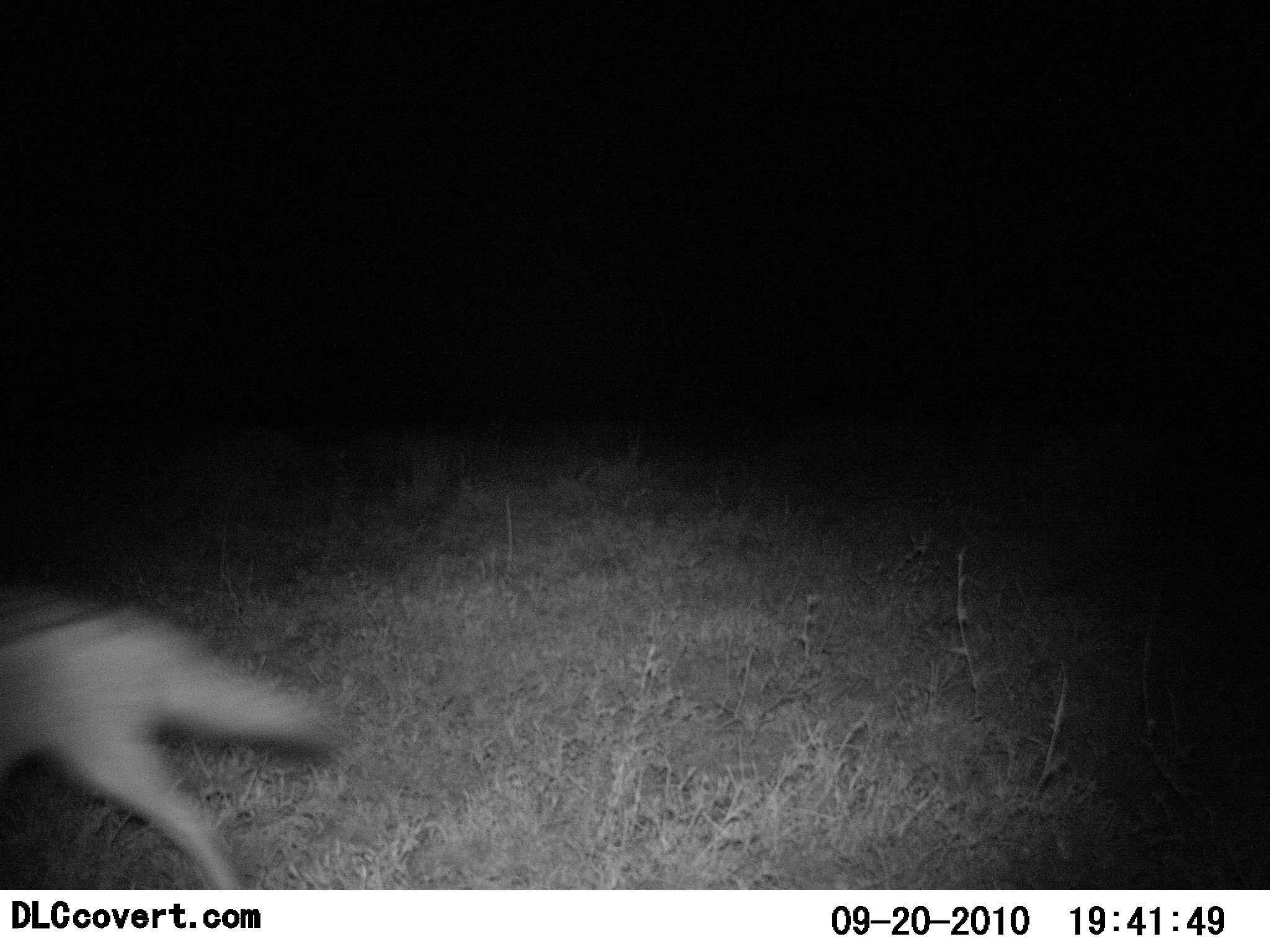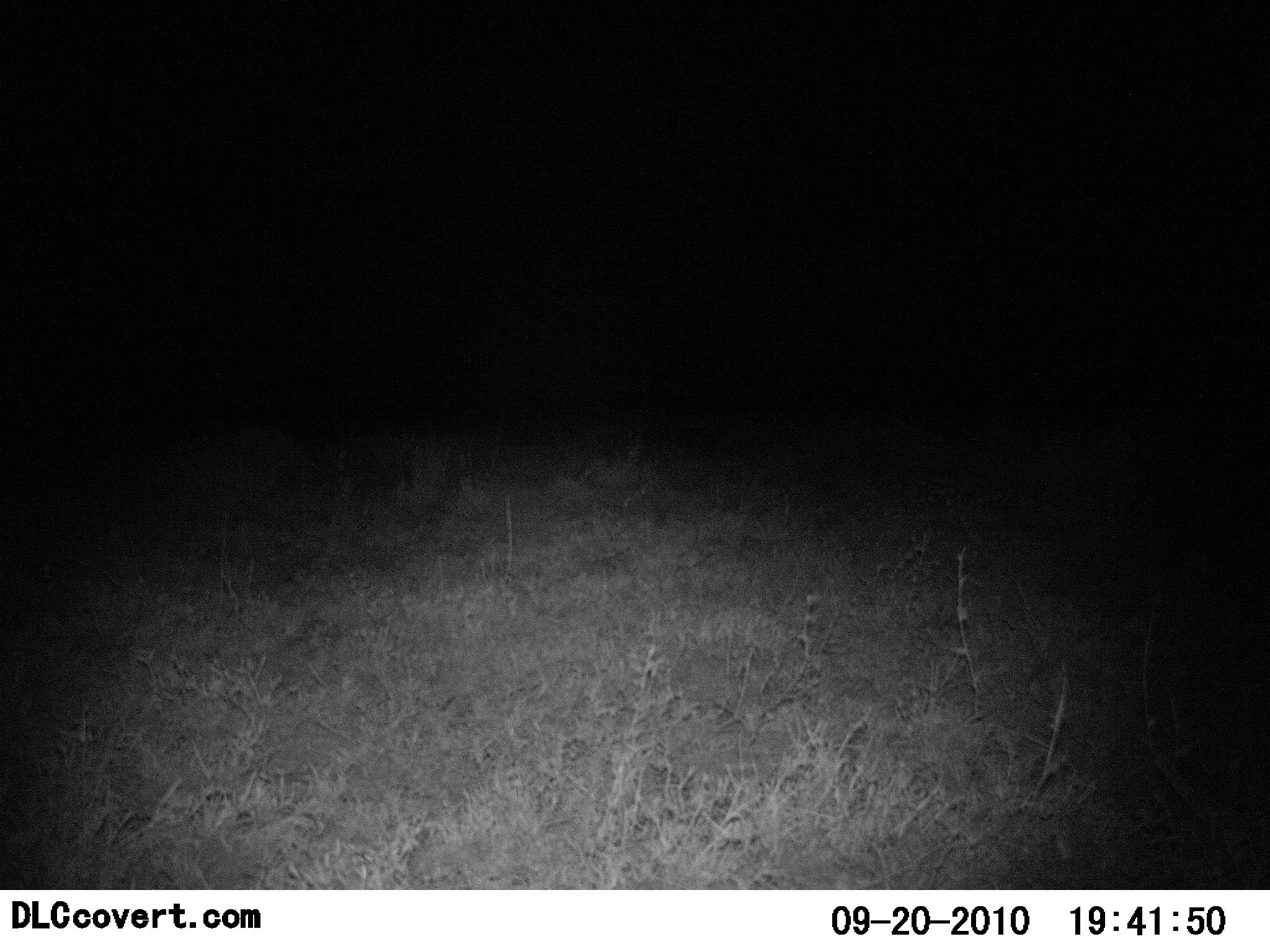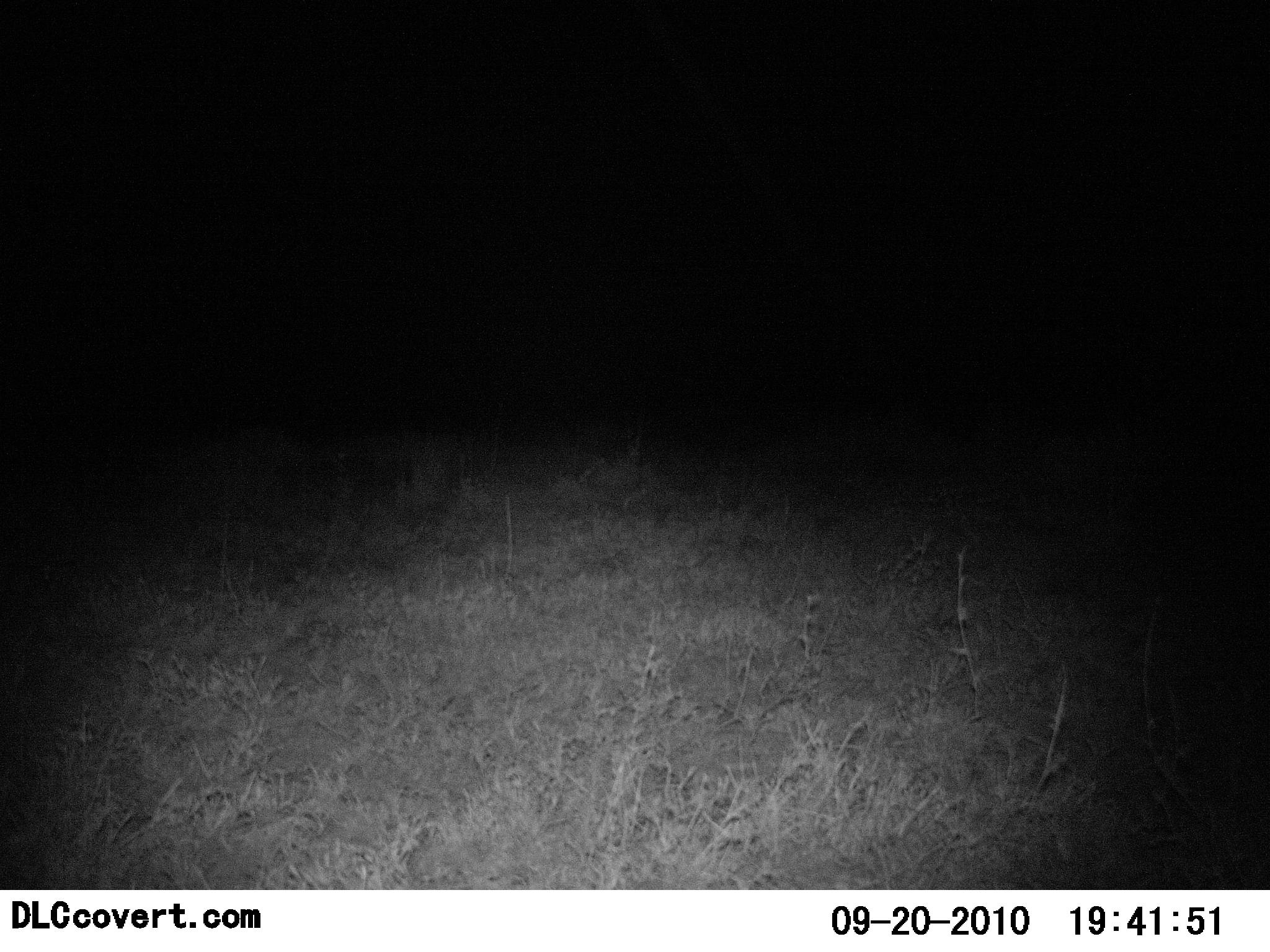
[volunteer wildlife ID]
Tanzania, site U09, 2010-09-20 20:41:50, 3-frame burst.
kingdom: Animalia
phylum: Chordata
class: Mammalia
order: Carnivora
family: Canidae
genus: Lupulella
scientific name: Lupulella mesomelas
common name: black-backed jackal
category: jackal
Jackal (black-backed jackal) (Lupulella mesomelas), count 1. Behavior (volunteer vote fractions): standing 0%, resting 0%, moving 100%, interacting 0%. Young present (vote fraction): 0%. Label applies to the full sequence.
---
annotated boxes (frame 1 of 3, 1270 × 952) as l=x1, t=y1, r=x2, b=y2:
animal: l=0, t=573, r=341, b=891